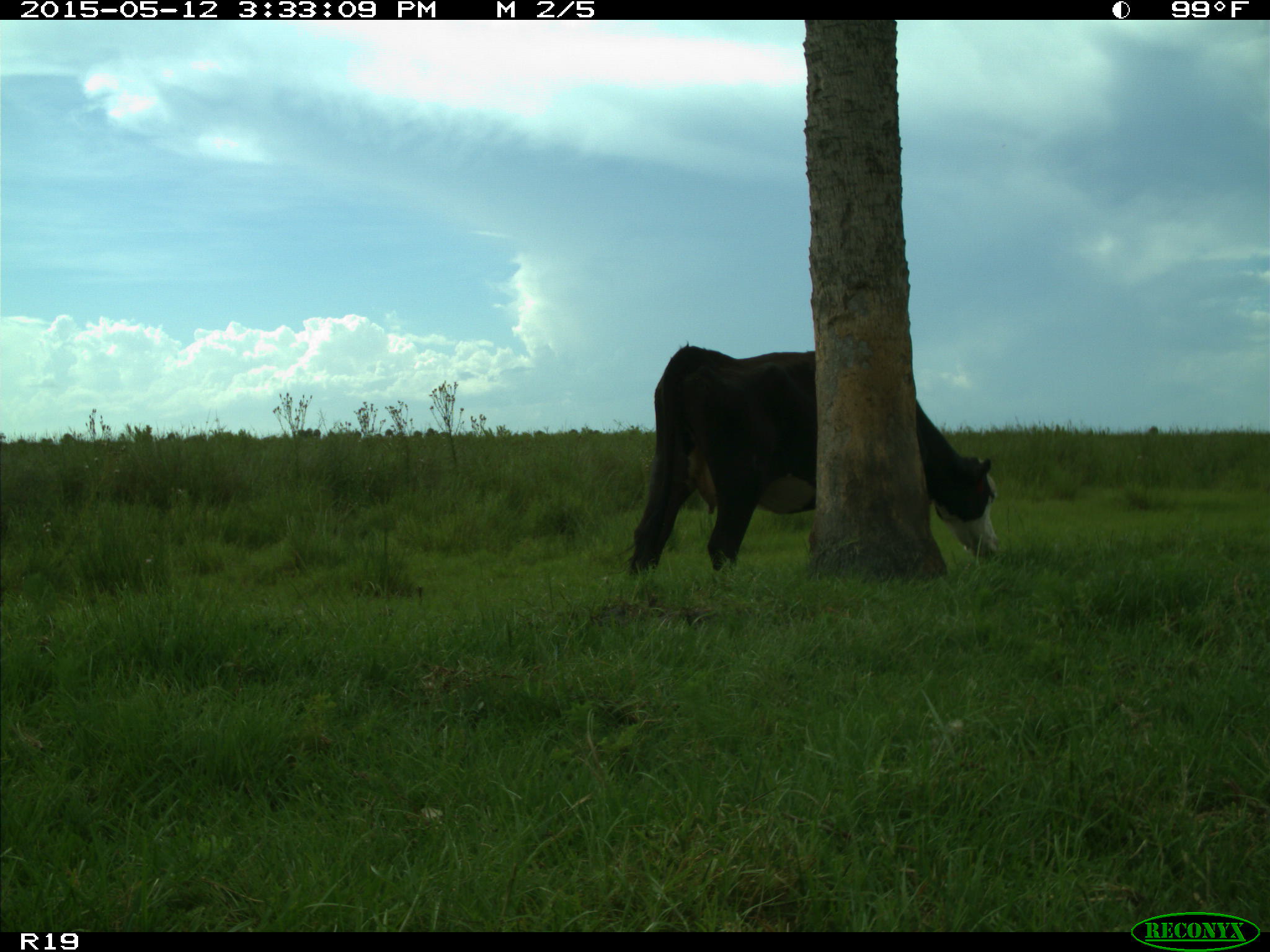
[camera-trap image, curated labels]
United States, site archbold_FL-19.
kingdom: Animalia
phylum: Chordata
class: Mammalia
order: Artiodactyla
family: Bovidae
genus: Bos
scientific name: Bos taurus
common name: domestic cow